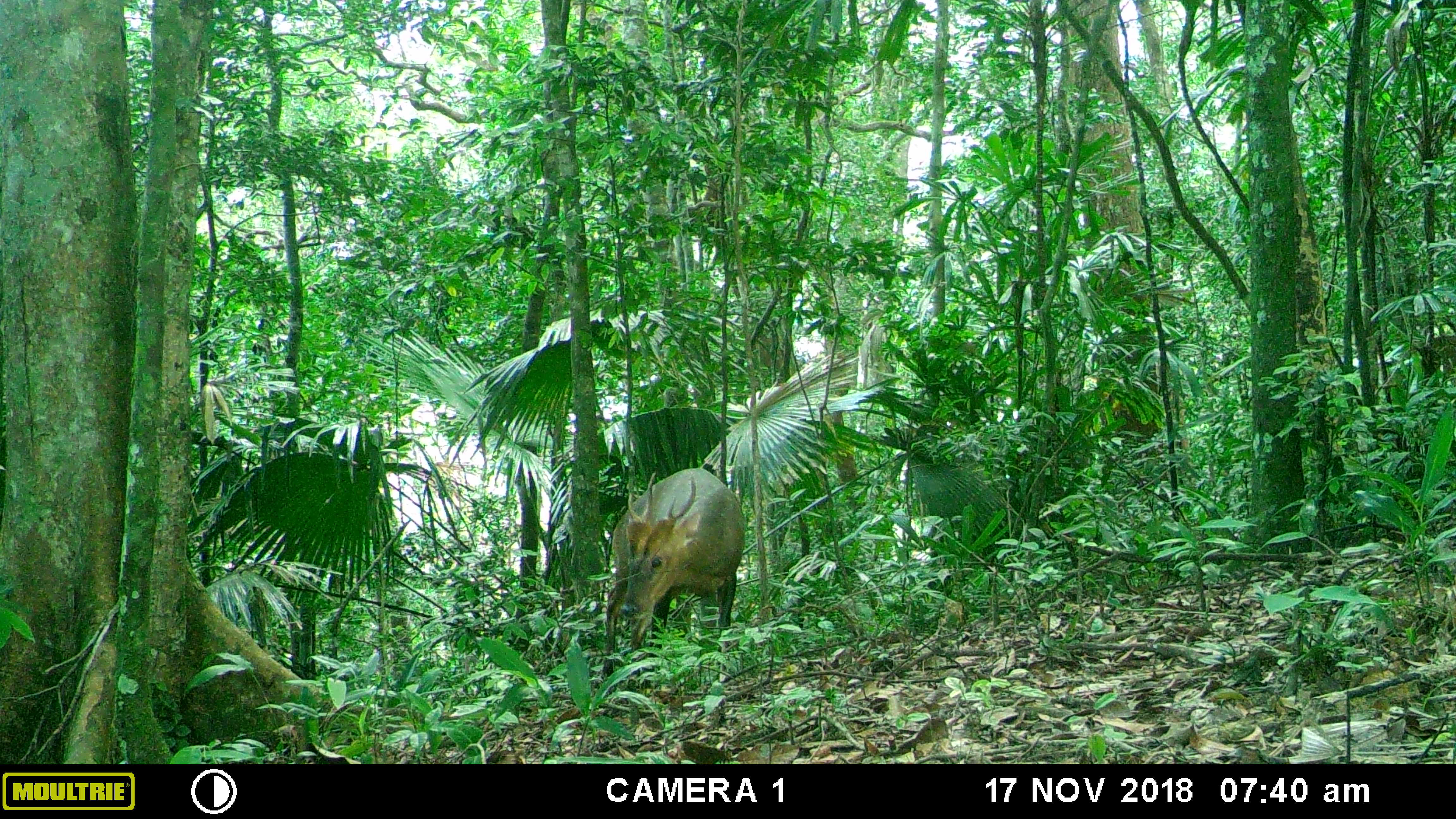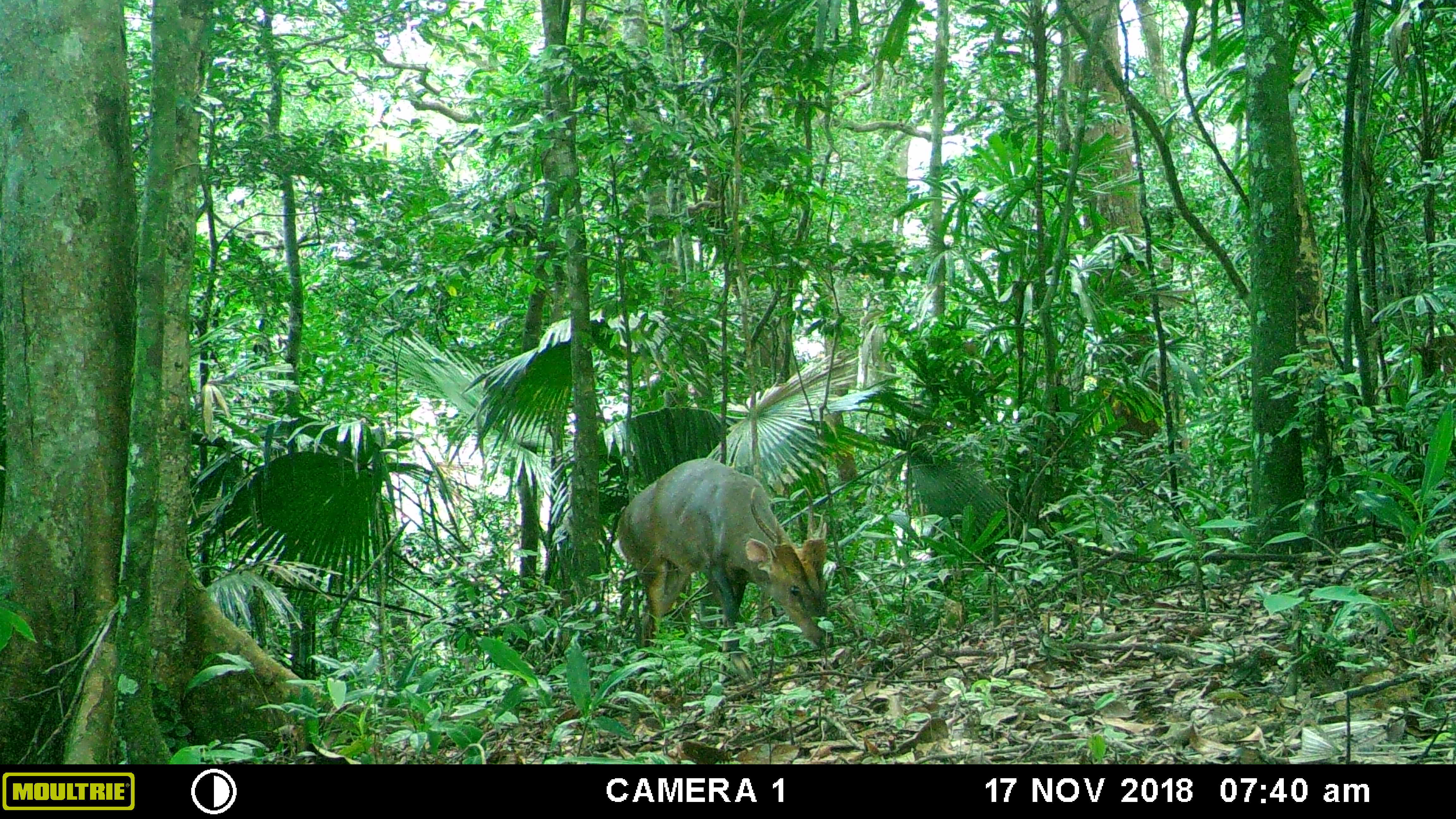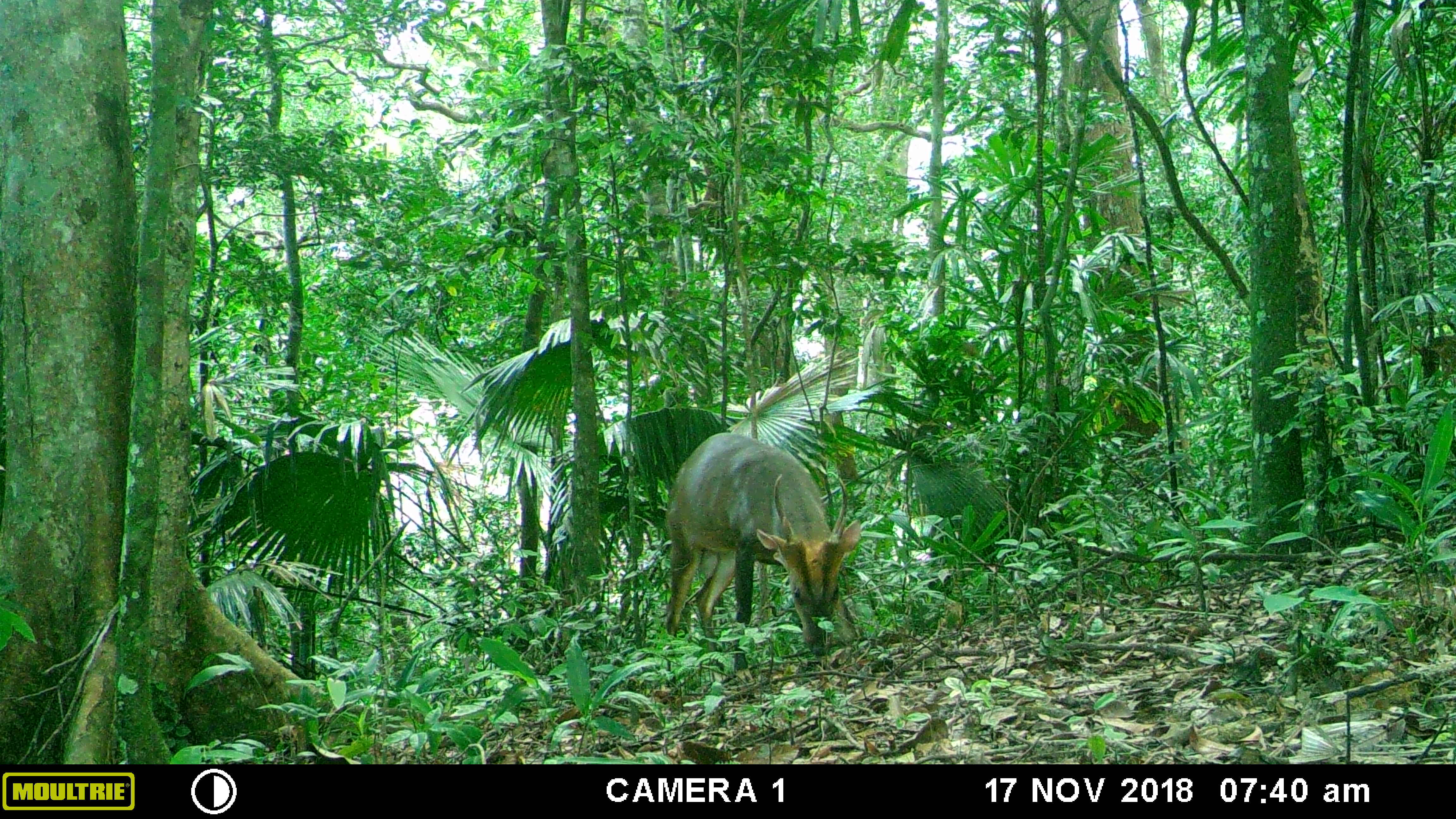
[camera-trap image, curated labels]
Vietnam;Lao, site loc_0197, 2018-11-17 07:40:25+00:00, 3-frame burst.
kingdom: Animalia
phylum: Chordata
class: Mammalia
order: Artiodactyla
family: Cervidae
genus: Muntiacus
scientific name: Muntiacus vuquangensis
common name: large-antlered muntjac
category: large antlered muntjac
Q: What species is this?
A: Large antlered muntjac (large-antlered muntjac) (Muntiacus vuquangensis).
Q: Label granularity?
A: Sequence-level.